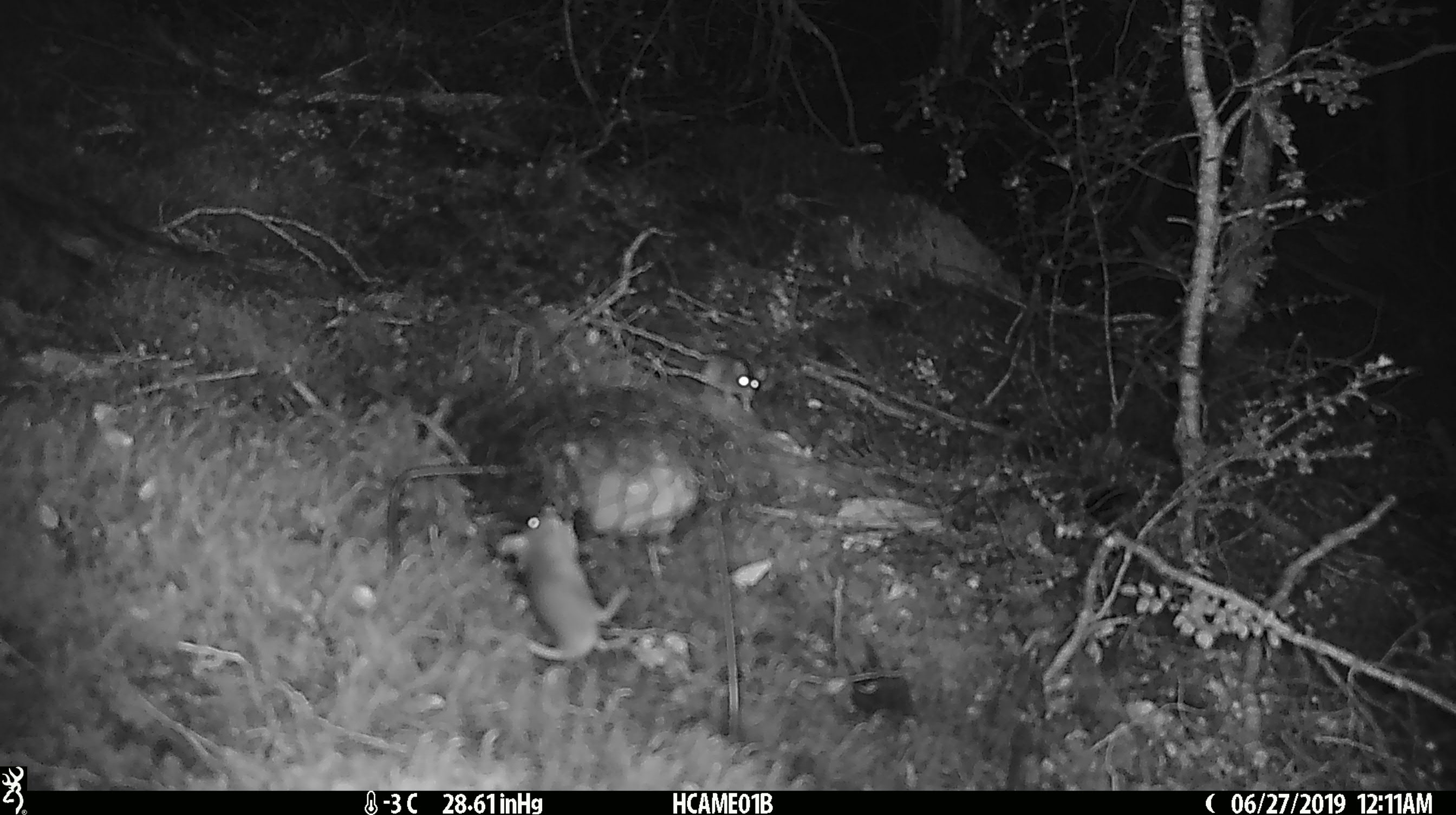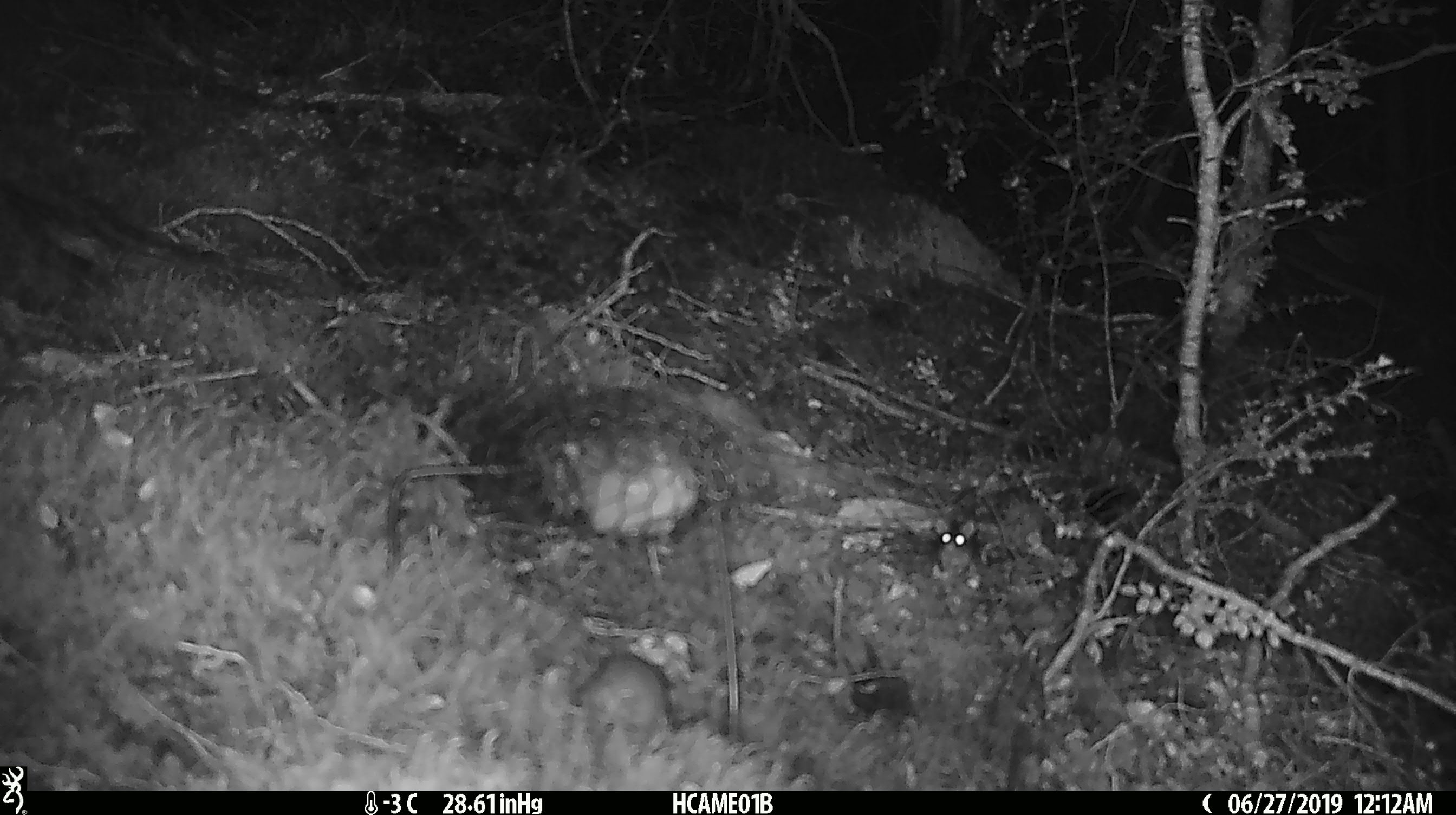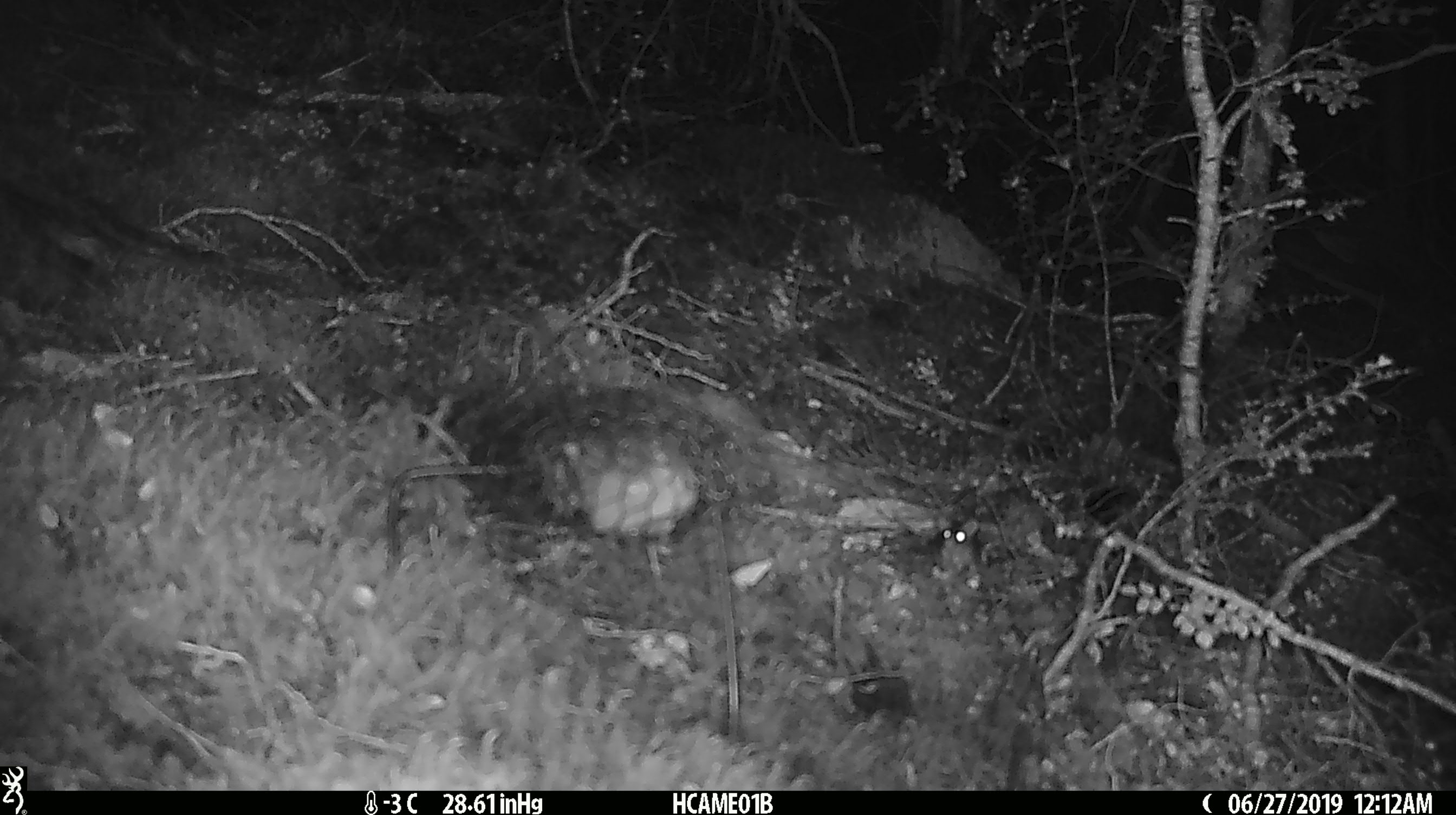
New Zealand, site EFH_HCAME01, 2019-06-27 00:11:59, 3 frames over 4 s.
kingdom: Animalia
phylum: Chordata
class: Mammalia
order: Rodentia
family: Muridae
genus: Mus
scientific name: Mus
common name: mouse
Mouse (Mus).